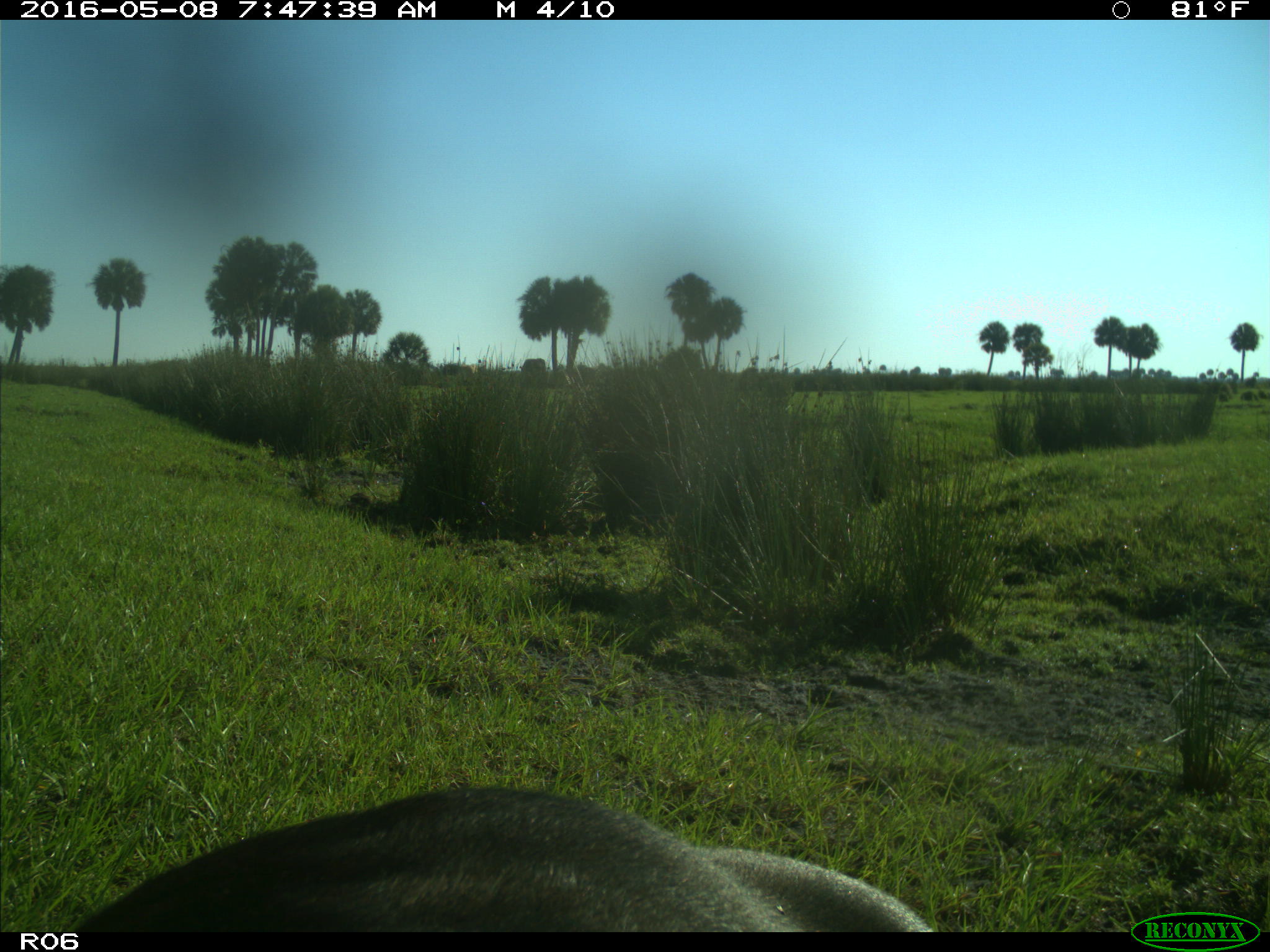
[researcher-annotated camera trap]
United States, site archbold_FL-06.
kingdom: Animalia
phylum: Chordata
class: Mammalia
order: Artiodactyla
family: Bovidae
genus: Bos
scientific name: Bos taurus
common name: domestic cow